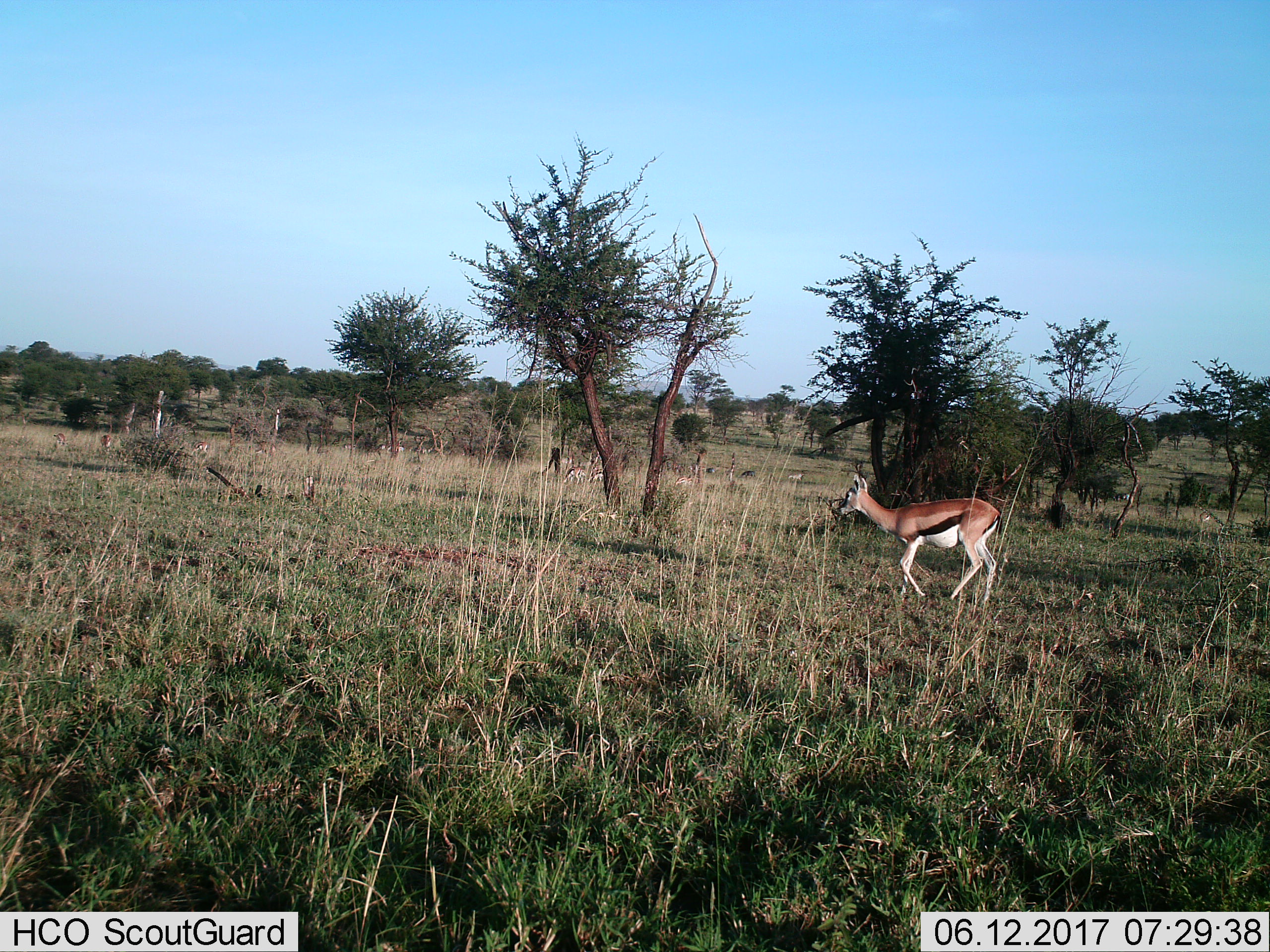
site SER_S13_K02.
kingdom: Animalia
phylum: Chordata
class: Mammalia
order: Artiodactyla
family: Bovidae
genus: Eudorcas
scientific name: Eudorcas thomsonii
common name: thomson's gazelle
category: gazellethomsons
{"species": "gazellethomsons (thomson's gazelle) (Eudorcas thomsonii)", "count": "10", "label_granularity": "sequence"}